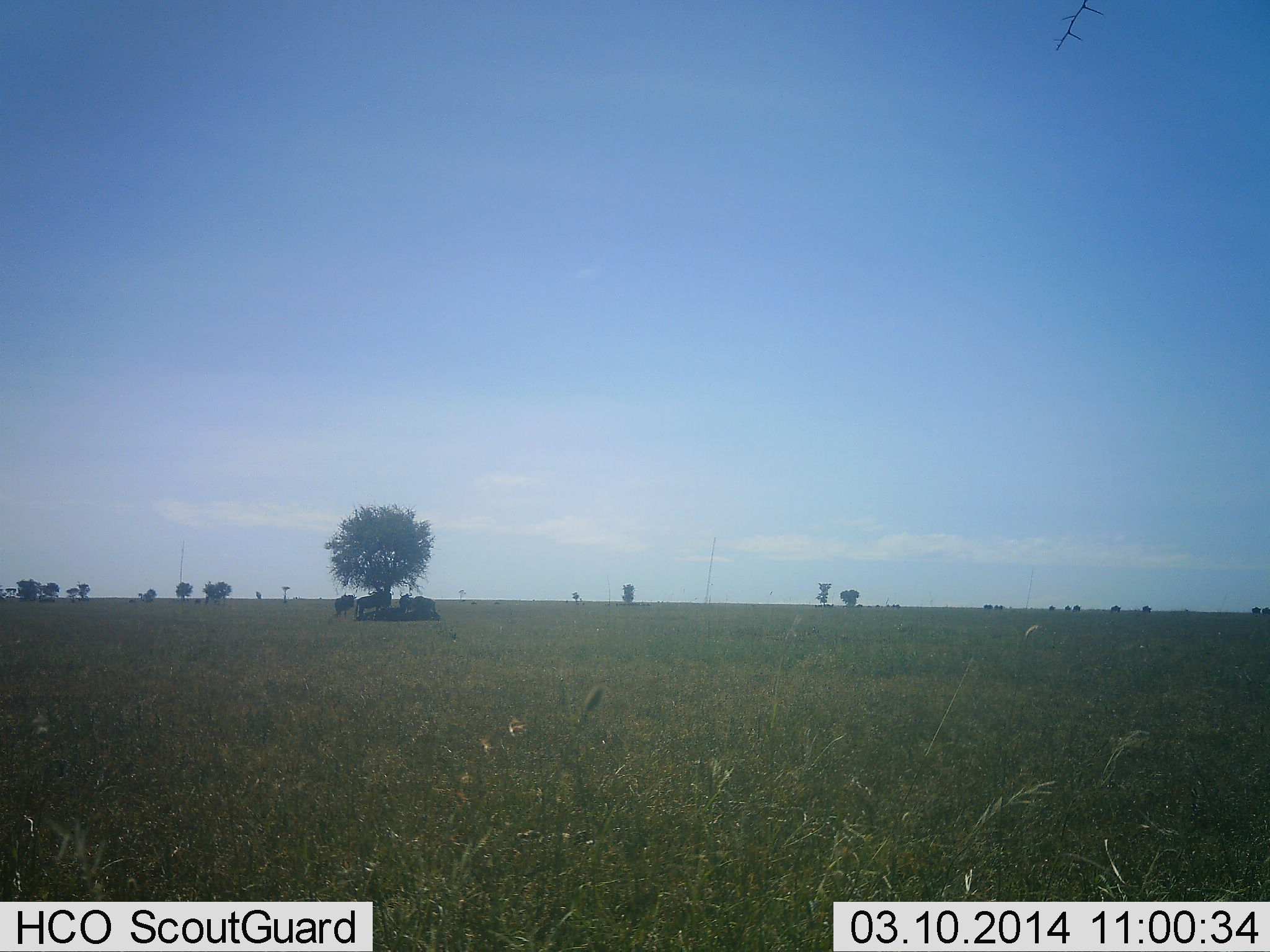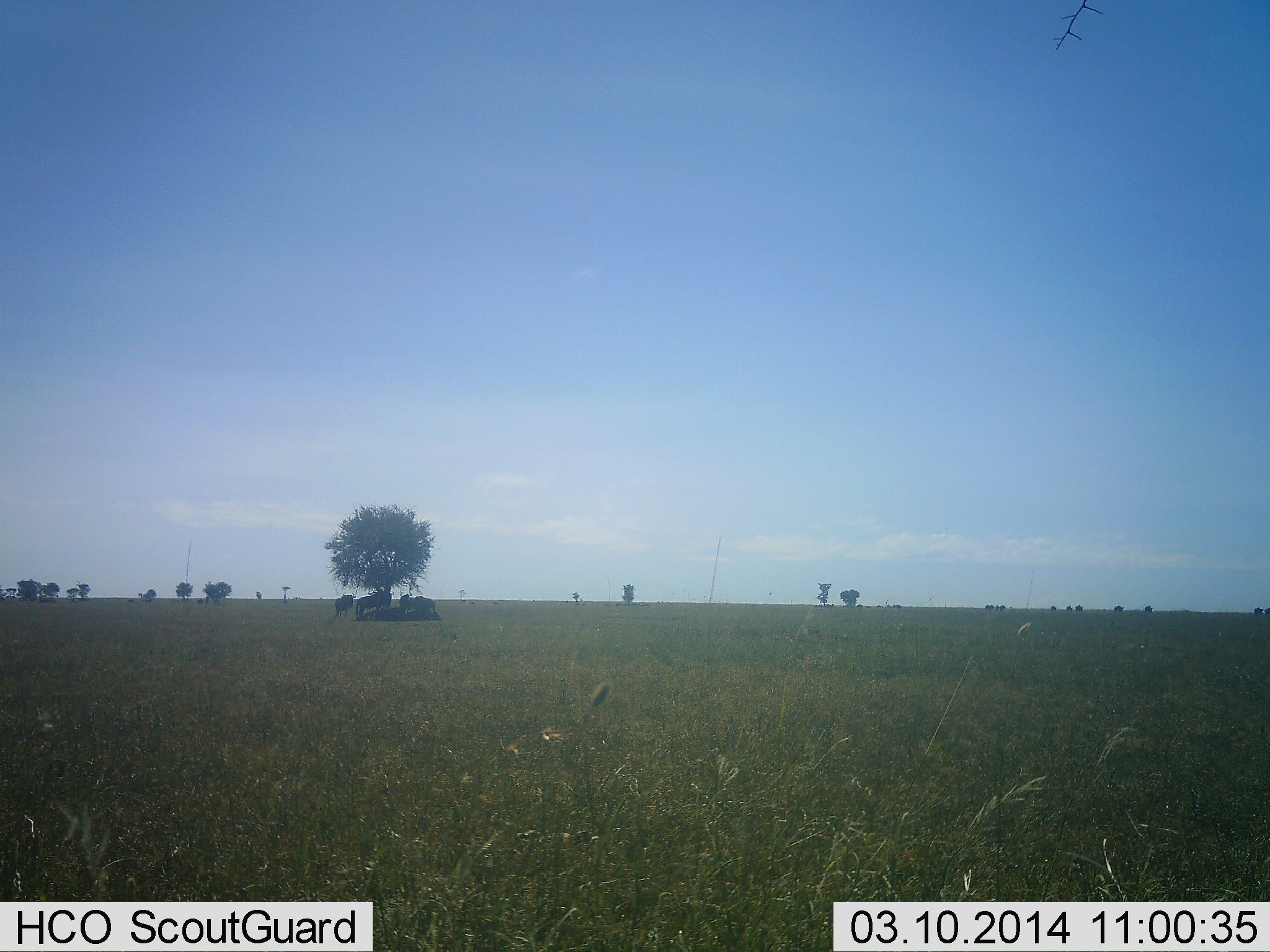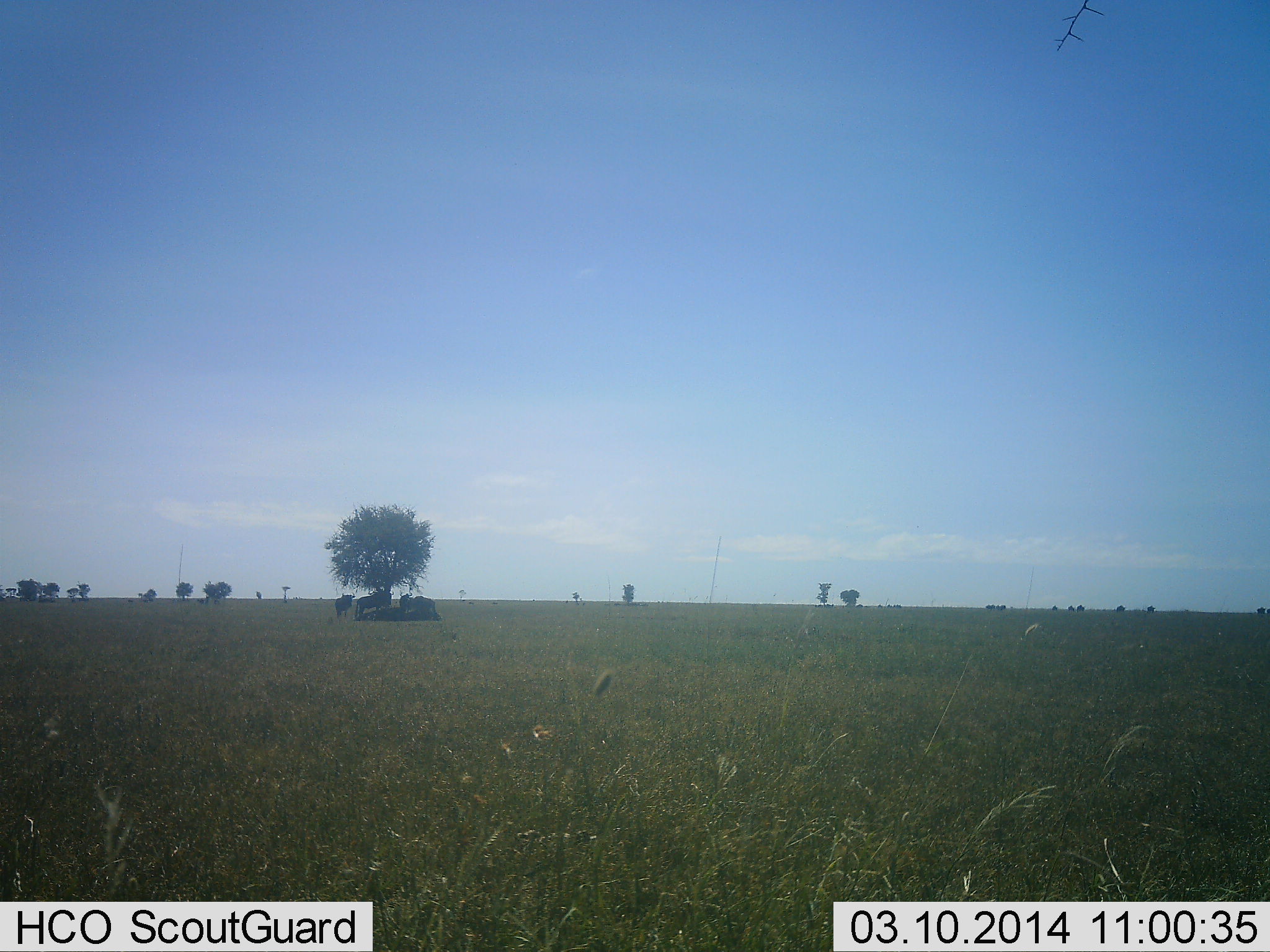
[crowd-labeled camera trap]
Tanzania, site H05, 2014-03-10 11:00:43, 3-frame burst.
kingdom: Animalia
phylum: Chordata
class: Mammalia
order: Artiodactyla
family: Bovidae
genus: Connochaetes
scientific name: Connochaetes taurinus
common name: blue wildebeest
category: wildebeest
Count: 10.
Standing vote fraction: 40%.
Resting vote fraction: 90%.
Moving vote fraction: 40%.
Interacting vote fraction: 0%.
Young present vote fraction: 0%.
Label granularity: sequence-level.